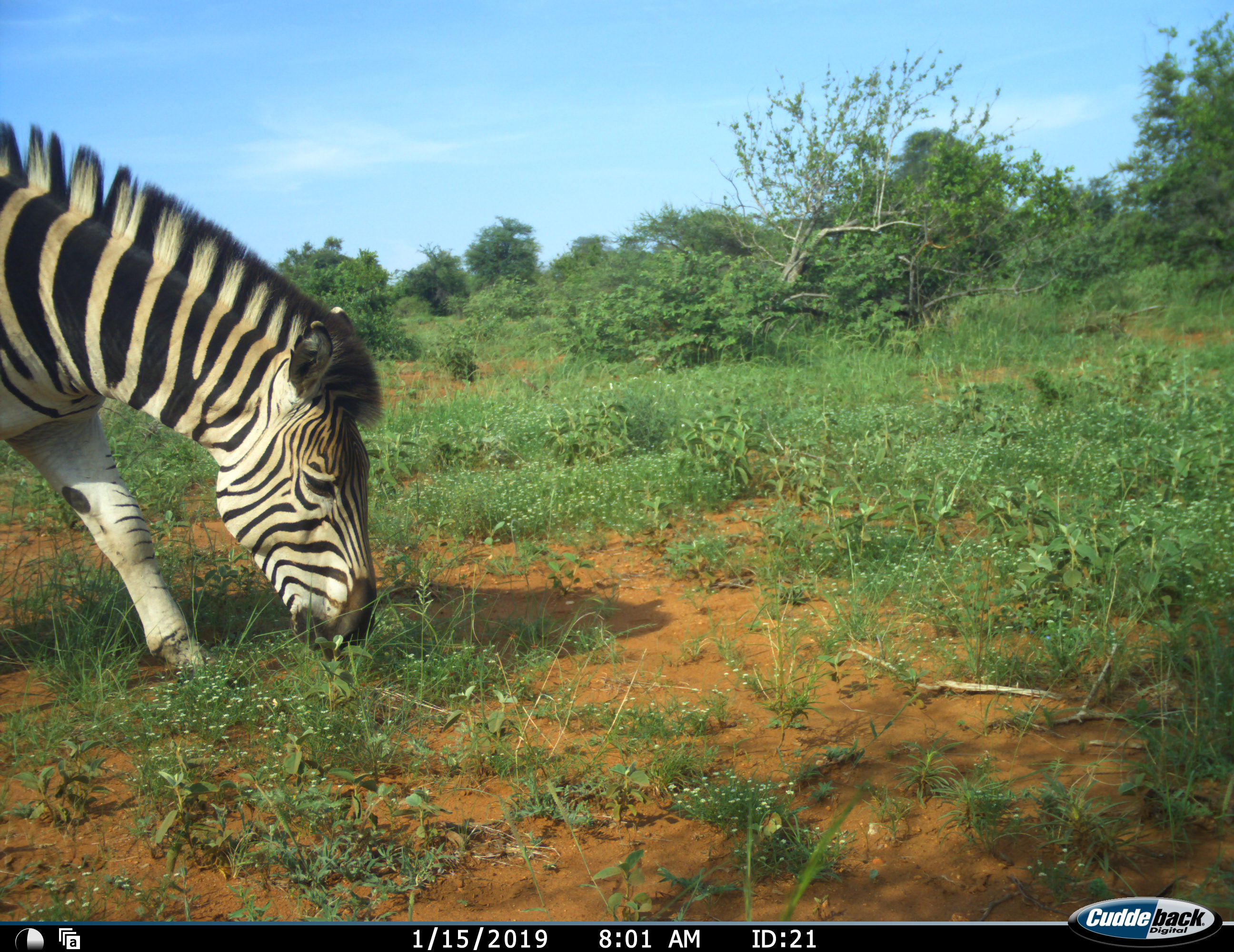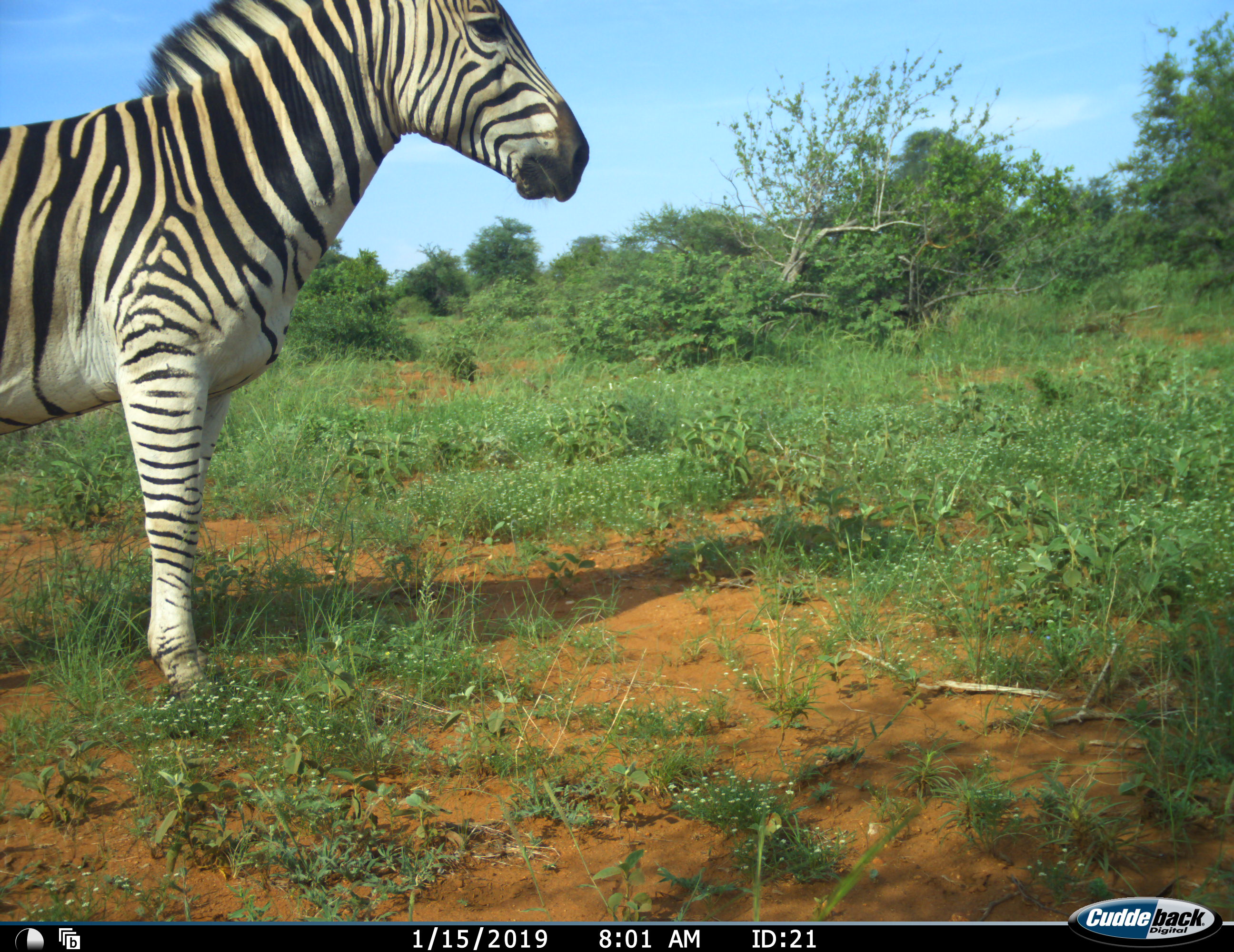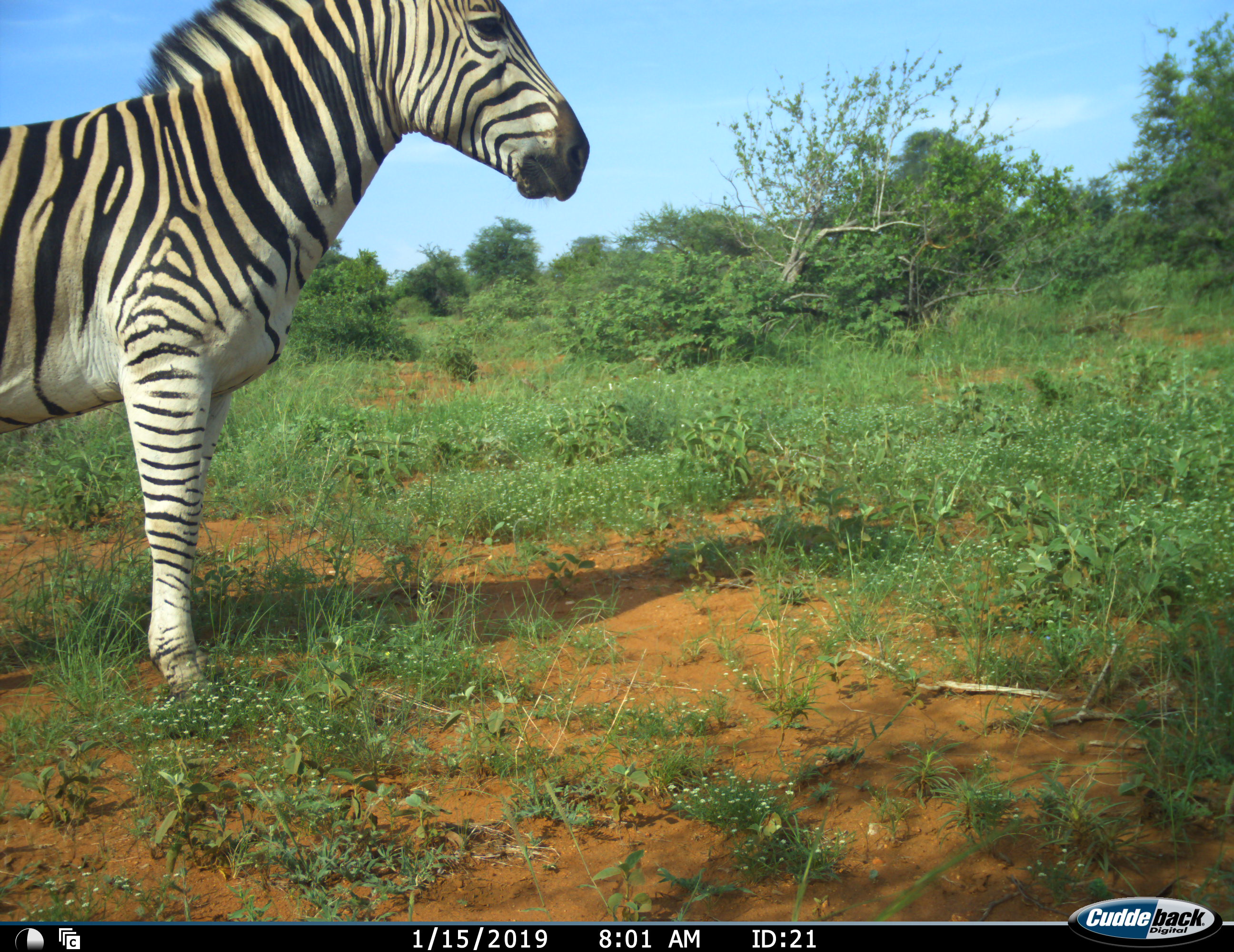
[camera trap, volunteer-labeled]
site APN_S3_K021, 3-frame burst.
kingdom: Animalia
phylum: Chordata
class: Mammalia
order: Perissodactyla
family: Equidae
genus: Equus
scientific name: Equus quagga burchellii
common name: burchell's zebra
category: zebraburchells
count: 1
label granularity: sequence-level